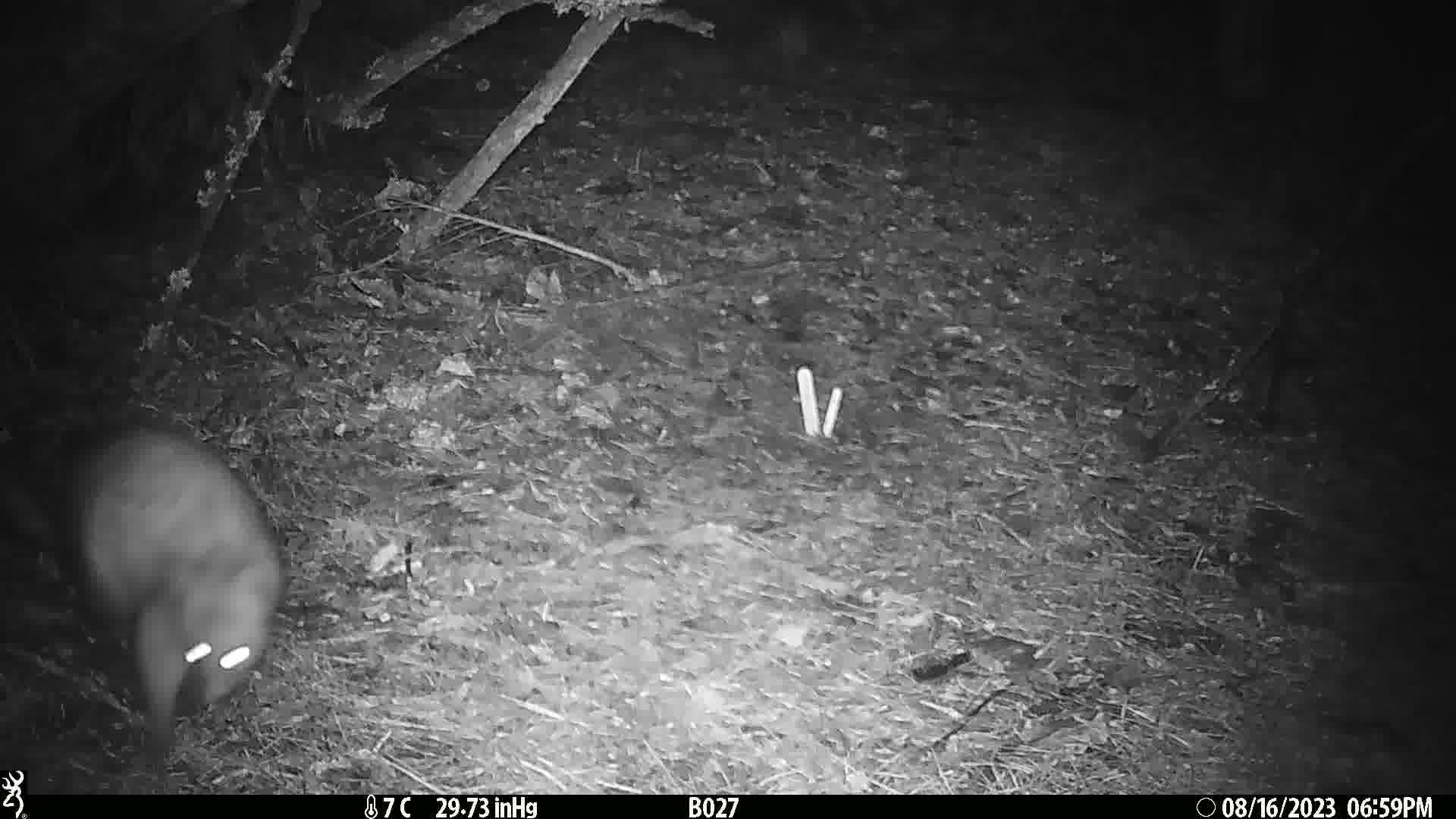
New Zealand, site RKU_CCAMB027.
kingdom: Animalia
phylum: Chordata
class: Mammalia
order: Diprotodontia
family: Phalangeridae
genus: Trichosurus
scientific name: Trichosurus vulpecula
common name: common brushtail possum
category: possum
Possum (common brushtail possum) (Trichosurus vulpecula).